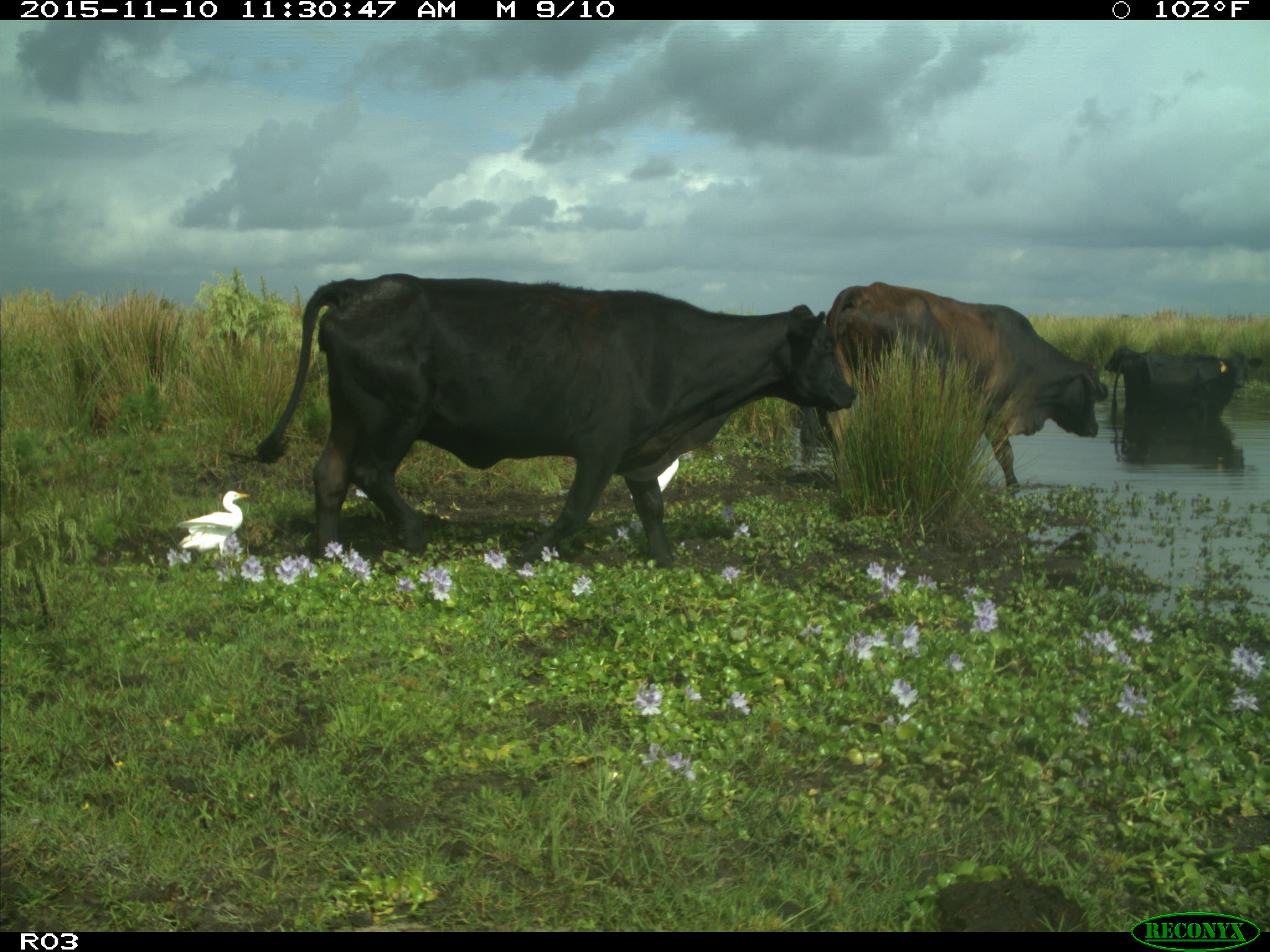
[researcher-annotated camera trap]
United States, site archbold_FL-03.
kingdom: Animalia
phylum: Chordata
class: Mammalia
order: Artiodactyla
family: Bovidae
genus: Bos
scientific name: Bos taurus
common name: domestic cow